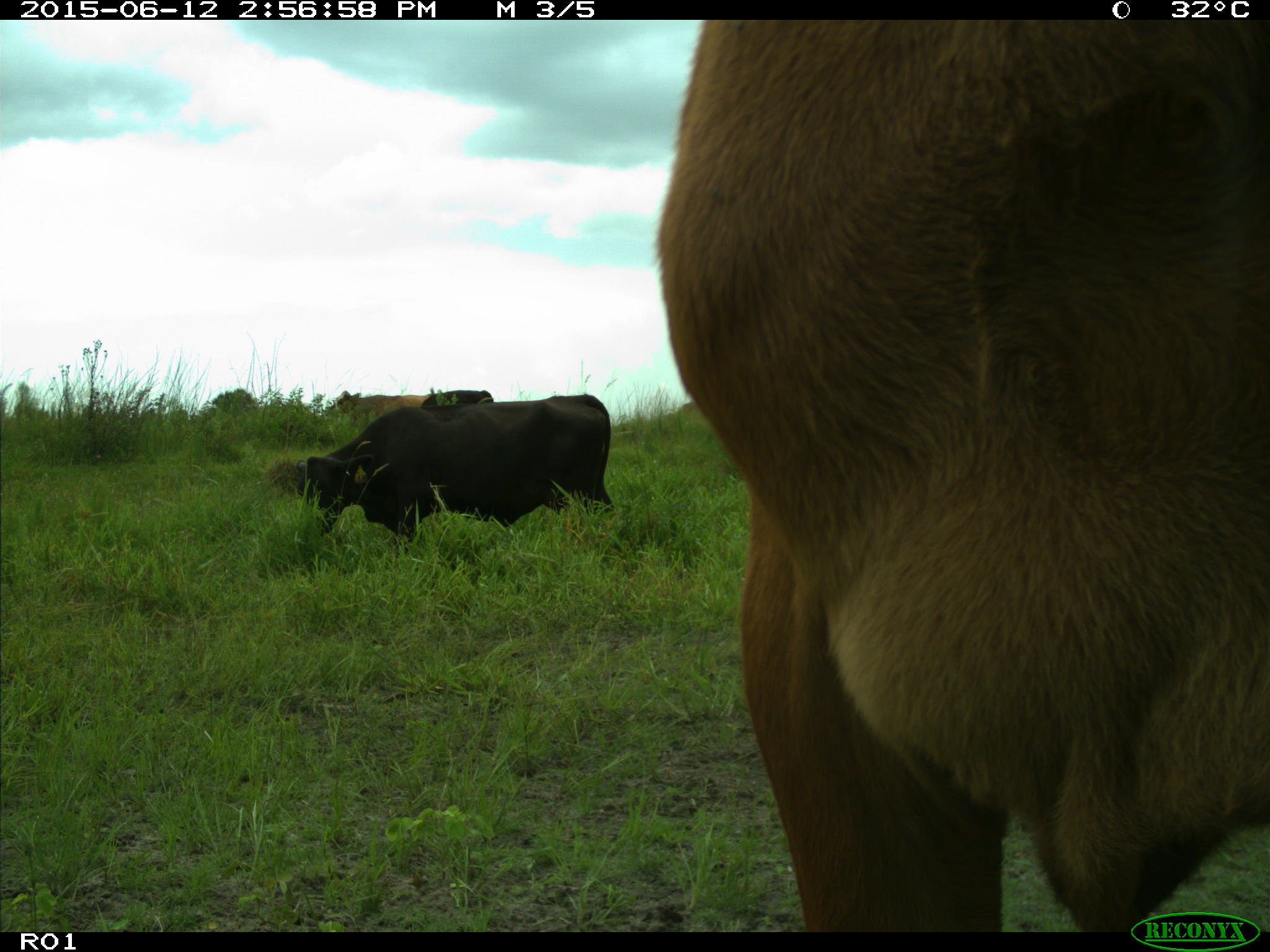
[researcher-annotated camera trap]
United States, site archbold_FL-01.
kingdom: Animalia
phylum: Chordata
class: Mammalia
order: Artiodactyla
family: Bovidae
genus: Bos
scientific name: Bos taurus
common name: domestic cow